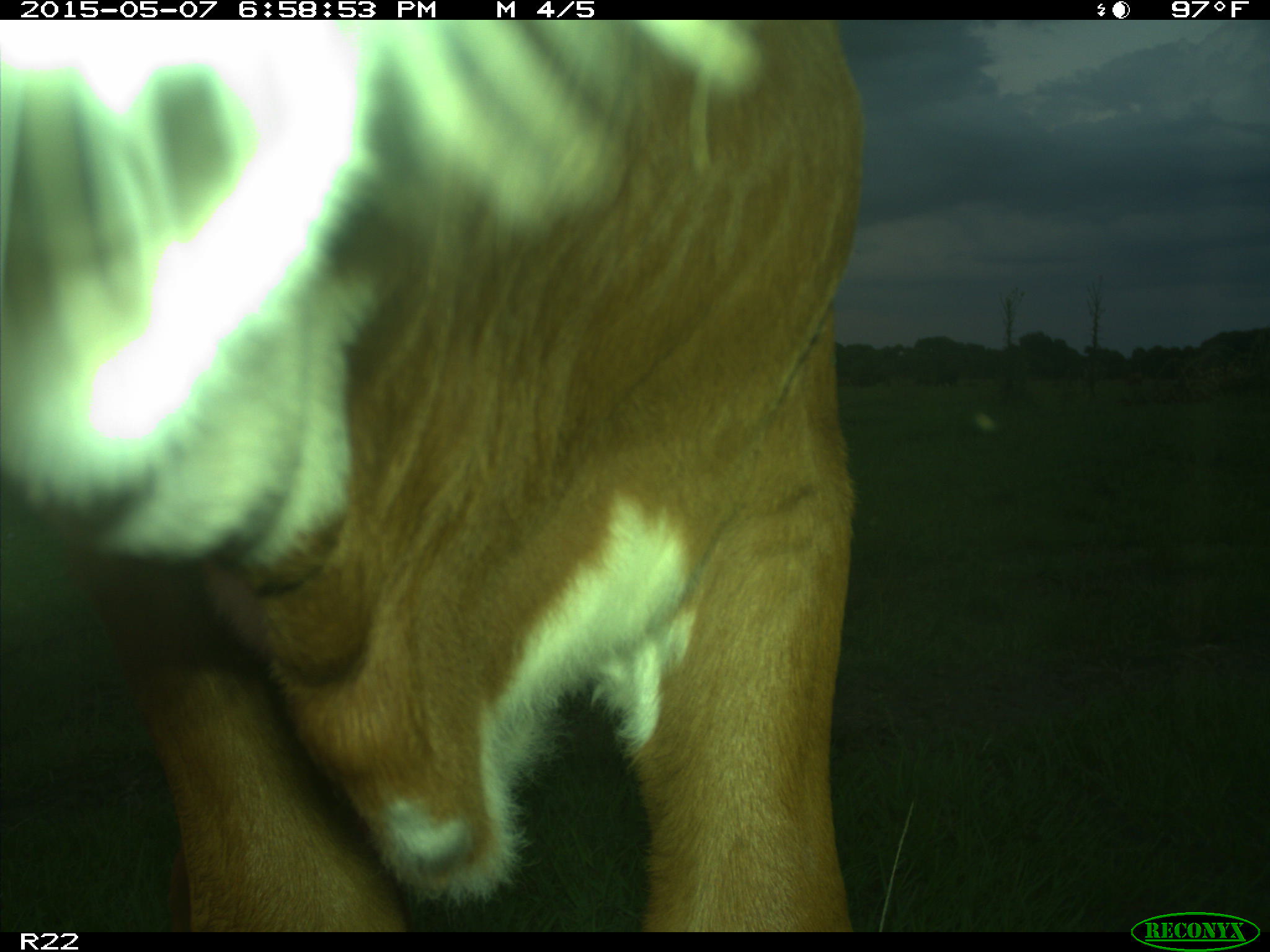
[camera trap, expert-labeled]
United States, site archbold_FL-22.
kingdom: Animalia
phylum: Chordata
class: Mammalia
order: Artiodactyla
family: Bovidae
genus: Bos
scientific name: Bos taurus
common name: domestic cow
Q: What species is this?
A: Bos taurus (domestic cow).